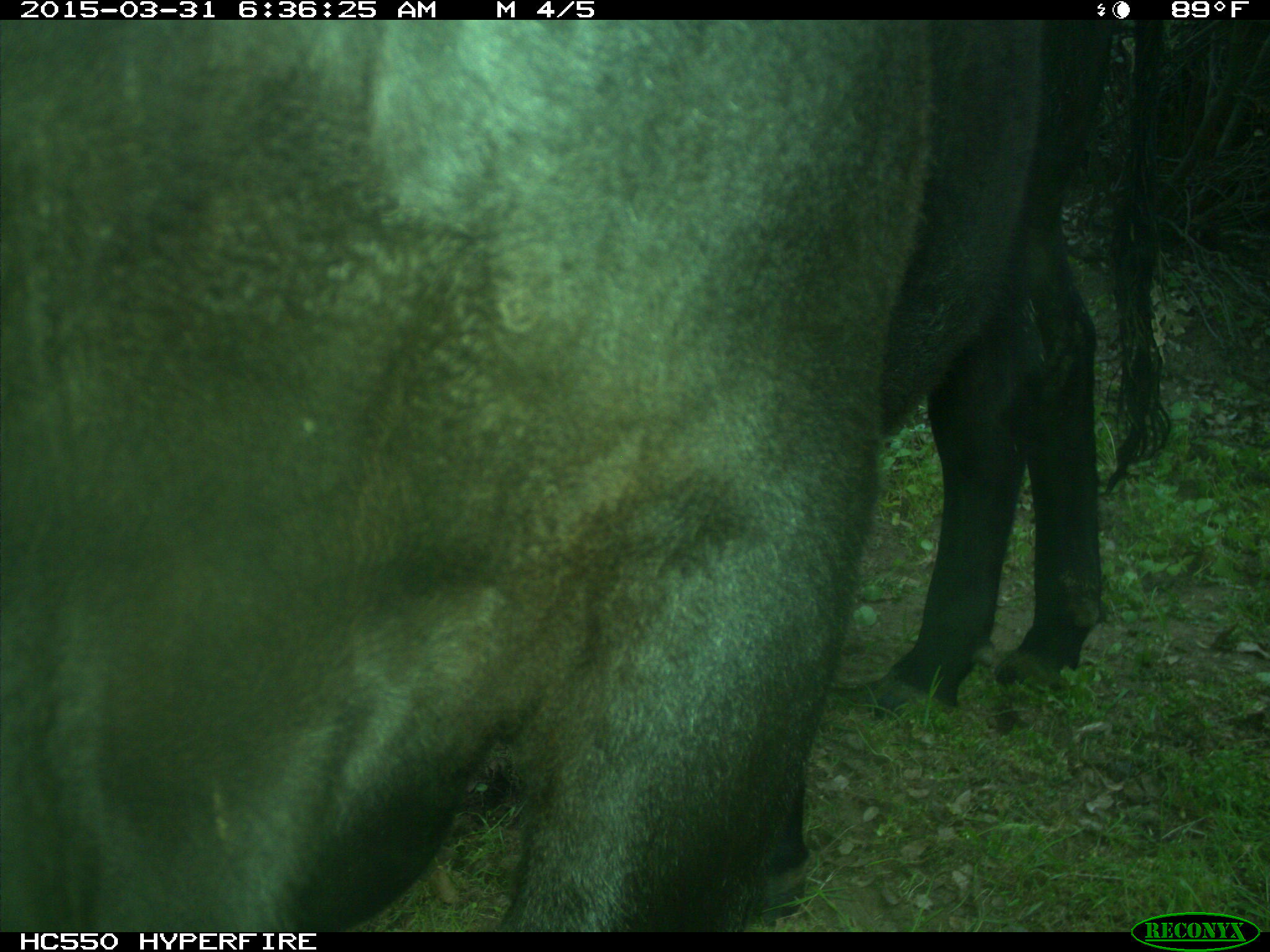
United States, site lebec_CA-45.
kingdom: Animalia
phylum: Chordata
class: Mammalia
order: Artiodactyla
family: Bovidae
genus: Bos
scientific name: Bos taurus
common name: domestic cow